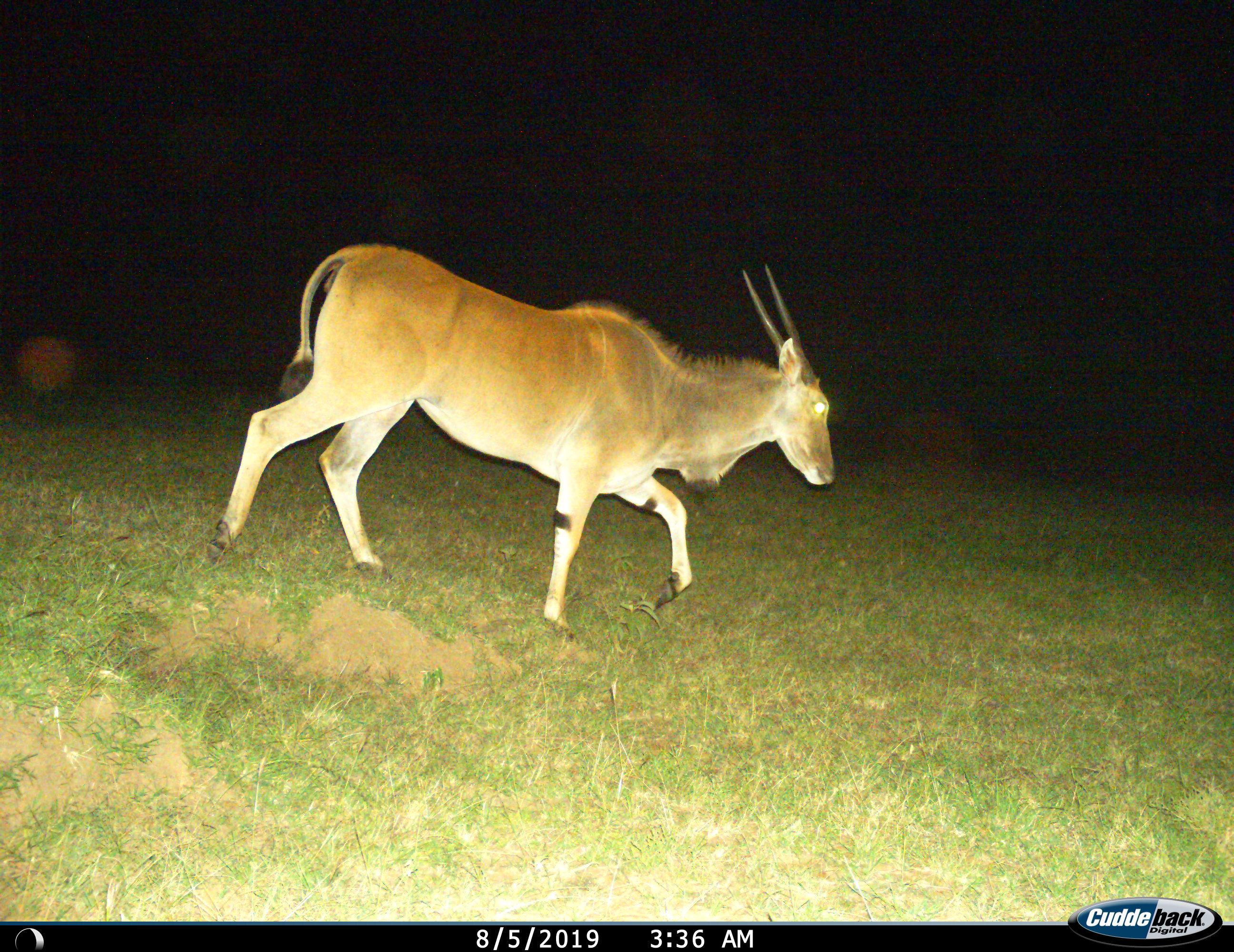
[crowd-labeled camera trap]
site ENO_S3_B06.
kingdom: Animalia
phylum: Chordata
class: Mammalia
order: Artiodactyla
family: Bovidae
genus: Tragelaphus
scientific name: Tragelaphus oryx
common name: eland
Eland (Tragelaphus oryx), count 1. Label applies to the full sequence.